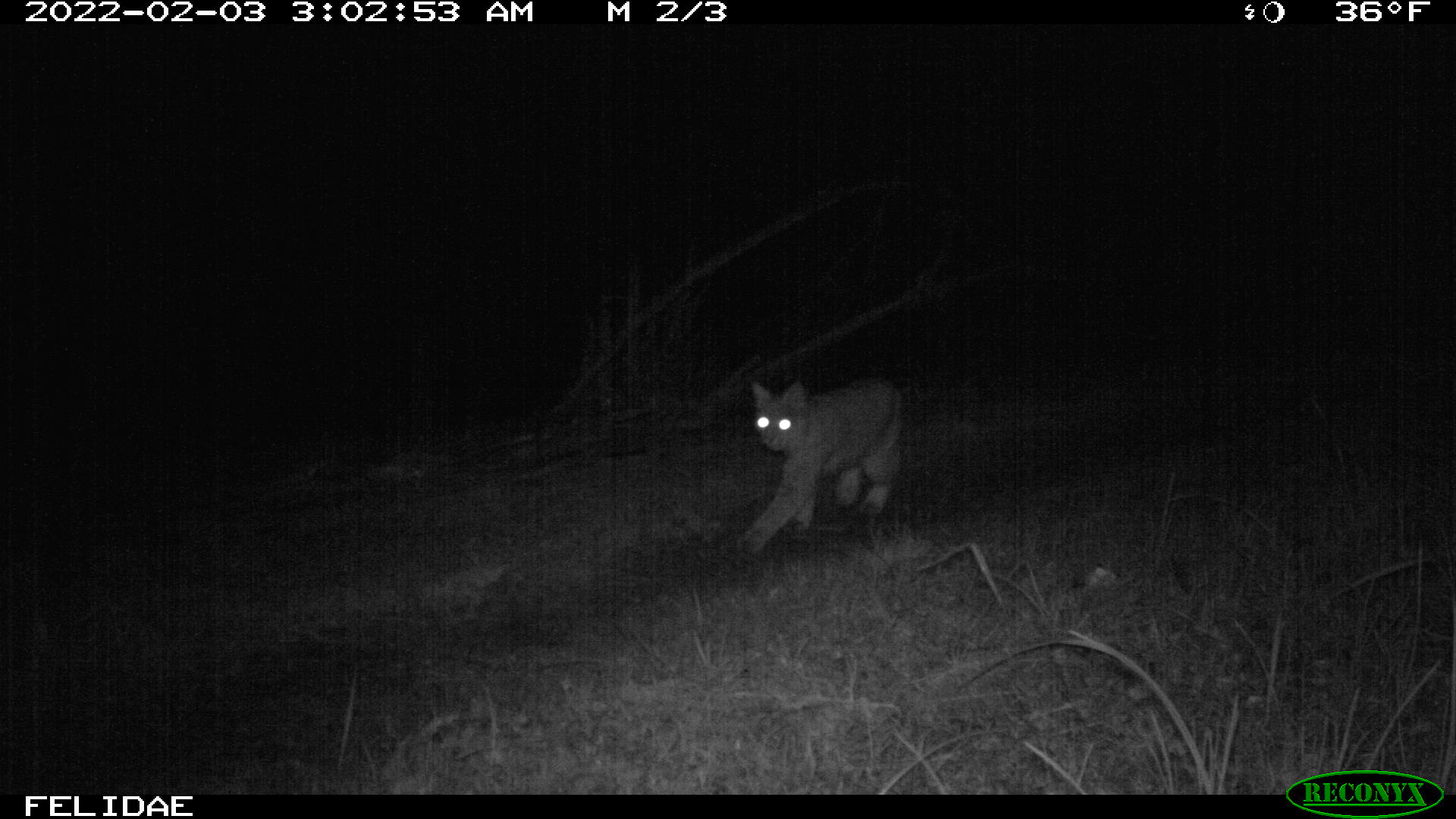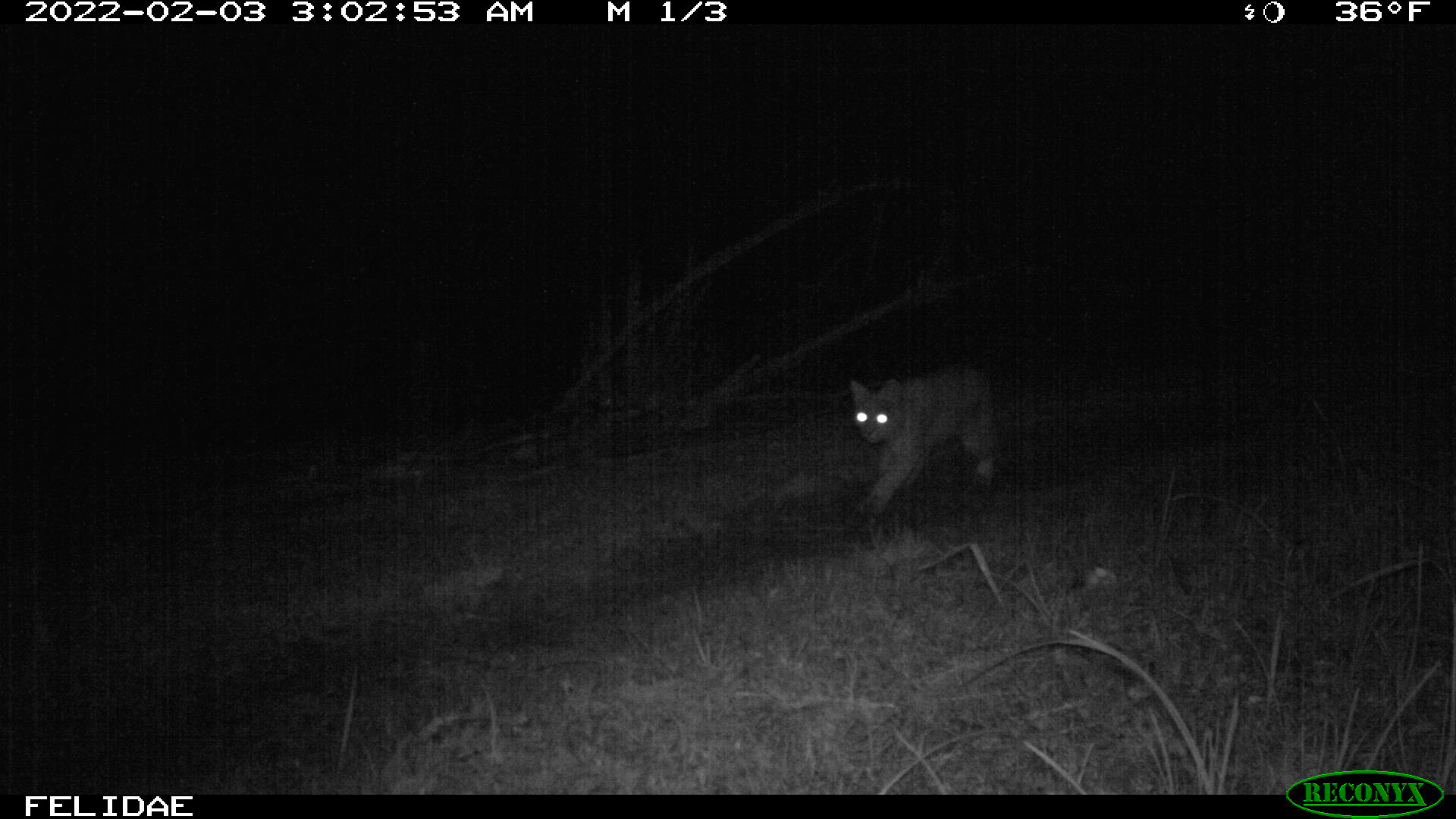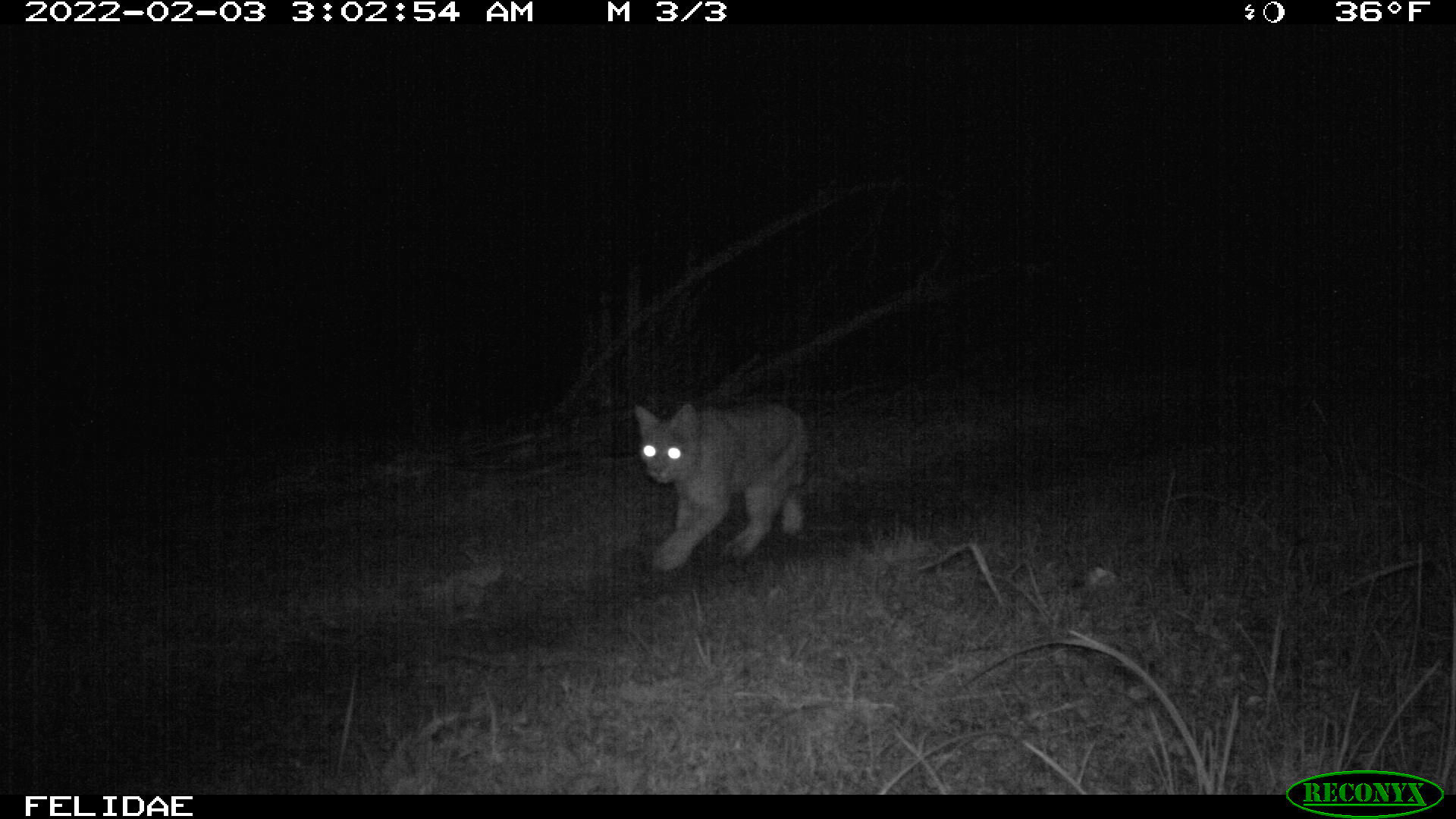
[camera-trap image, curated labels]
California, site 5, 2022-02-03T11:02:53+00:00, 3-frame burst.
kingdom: Animalia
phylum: Chordata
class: Mammalia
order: Carnivora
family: Felidae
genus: Lynx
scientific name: Lynx rufus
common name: bobcat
Bobcat (Lynx rufus).